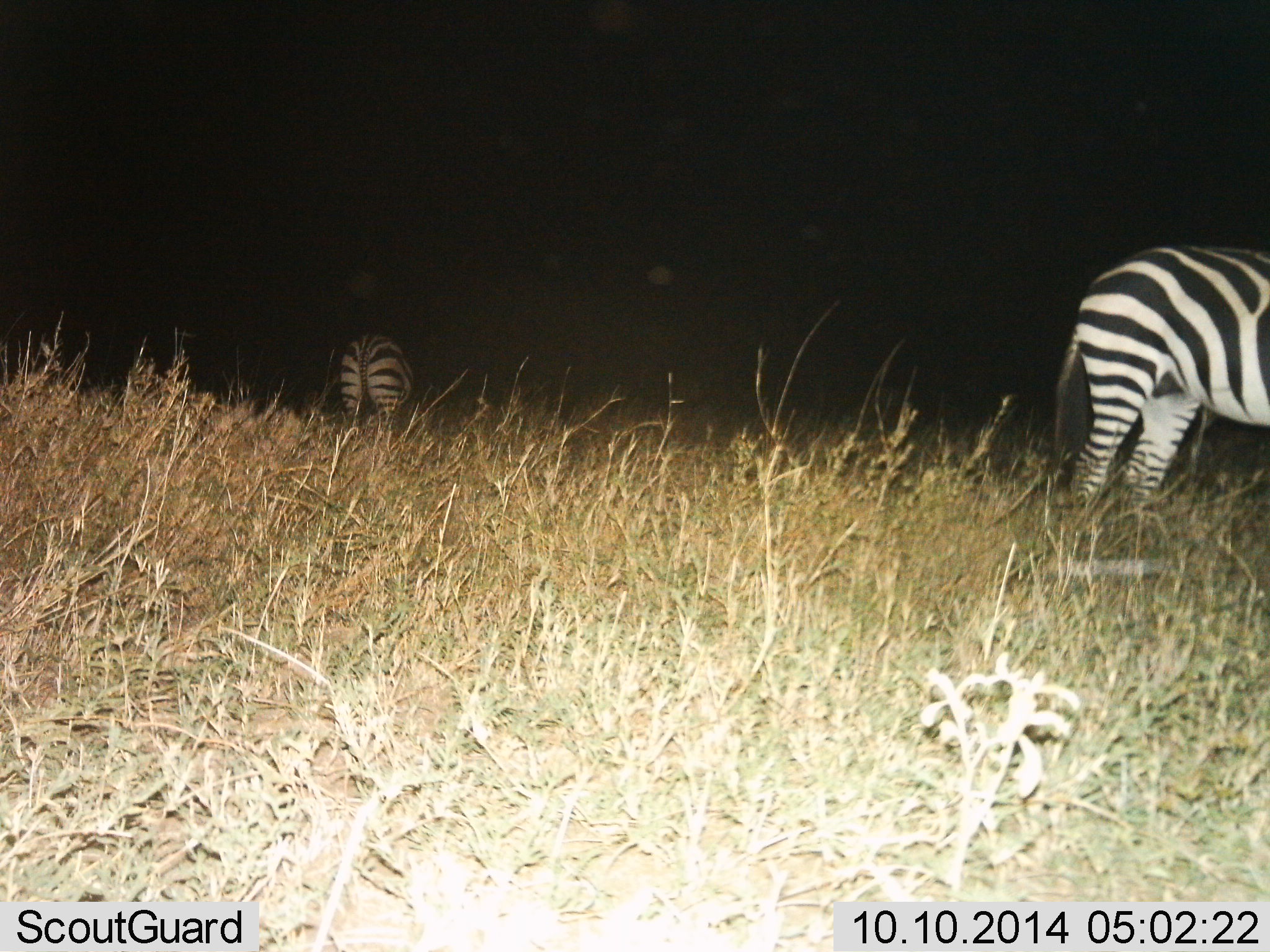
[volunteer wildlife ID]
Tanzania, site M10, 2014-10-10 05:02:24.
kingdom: Animalia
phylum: Chordata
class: Mammalia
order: Perissodactyla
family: Equidae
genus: Equus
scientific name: Equus quagga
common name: plains zebra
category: zebra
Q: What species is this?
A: Zebra (plains zebra) (Equus quagga).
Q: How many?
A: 2.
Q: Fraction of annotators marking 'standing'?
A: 90%.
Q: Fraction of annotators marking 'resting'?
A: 0%.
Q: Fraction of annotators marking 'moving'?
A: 0%.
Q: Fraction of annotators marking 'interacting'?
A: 0%.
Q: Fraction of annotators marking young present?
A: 0%.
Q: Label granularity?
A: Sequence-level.